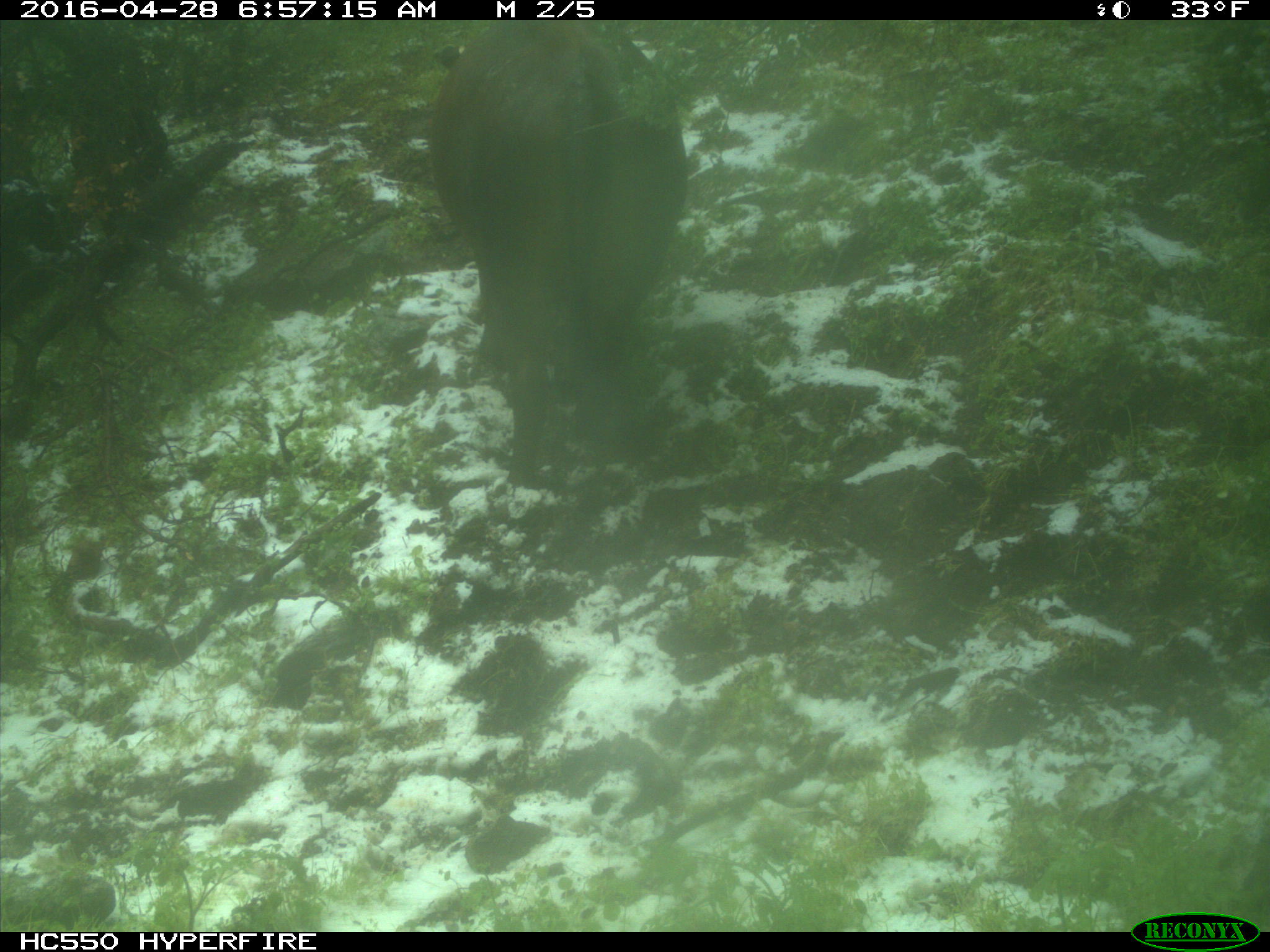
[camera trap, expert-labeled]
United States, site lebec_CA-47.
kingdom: Animalia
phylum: Chordata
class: Mammalia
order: Artiodactyla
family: Bovidae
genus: Bos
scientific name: Bos taurus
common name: domestic cow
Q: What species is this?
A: Bos taurus (domestic cow).